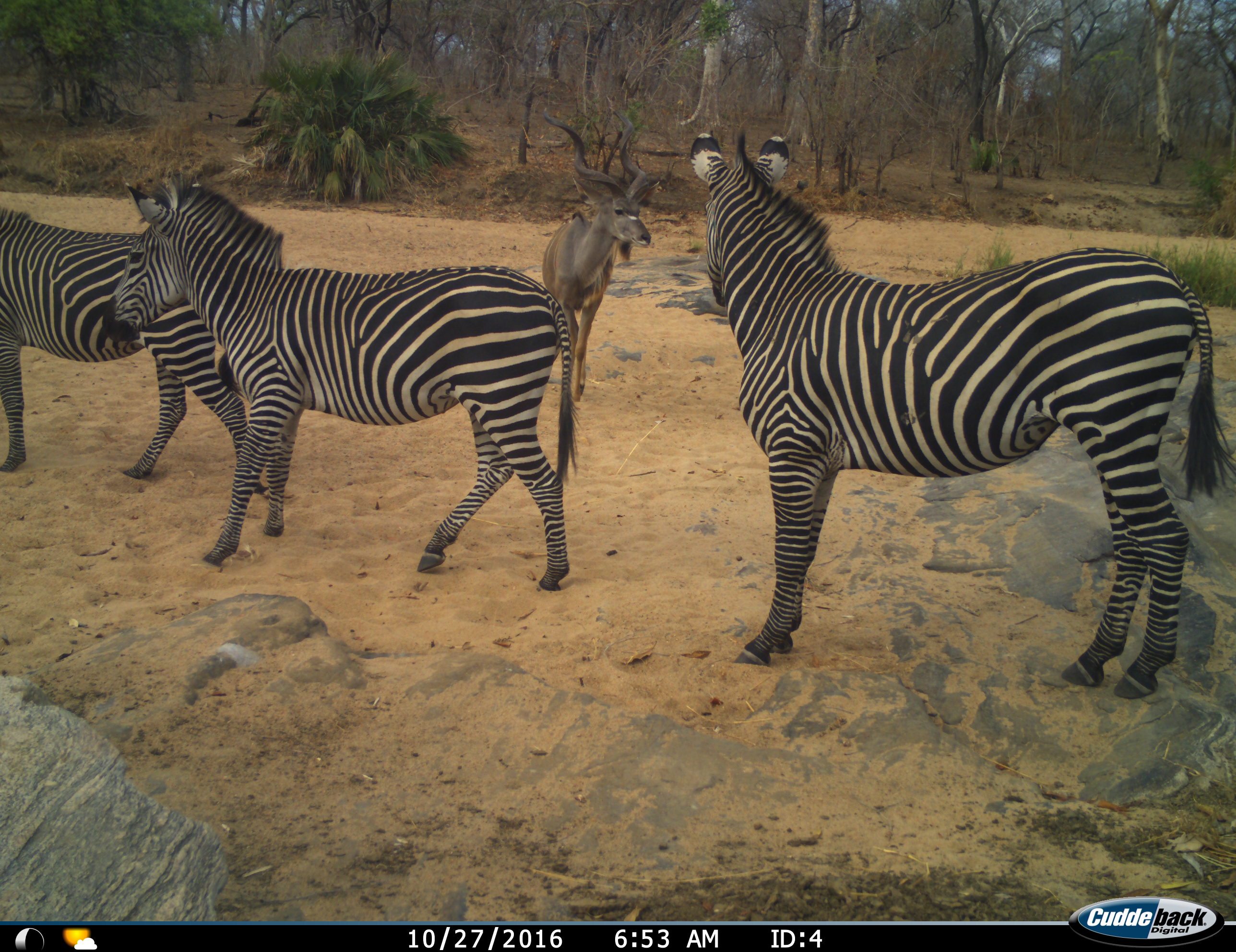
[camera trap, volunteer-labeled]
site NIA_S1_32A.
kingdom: Animalia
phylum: Chordata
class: Mammalia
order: Artiodactyla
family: Bovidae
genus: Tragelaphus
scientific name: Tragelaphus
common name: kudu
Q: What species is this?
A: Kudu (Tragelaphus).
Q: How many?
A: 1.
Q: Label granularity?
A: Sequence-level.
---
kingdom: Animalia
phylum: Chordata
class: Mammalia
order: Perissodactyla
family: Equidae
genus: Equus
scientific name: Equus quagga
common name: plains zebra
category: zebraplains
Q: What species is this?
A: Zebraplains (plains zebra) (Equus quagga).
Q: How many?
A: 3.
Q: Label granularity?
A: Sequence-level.